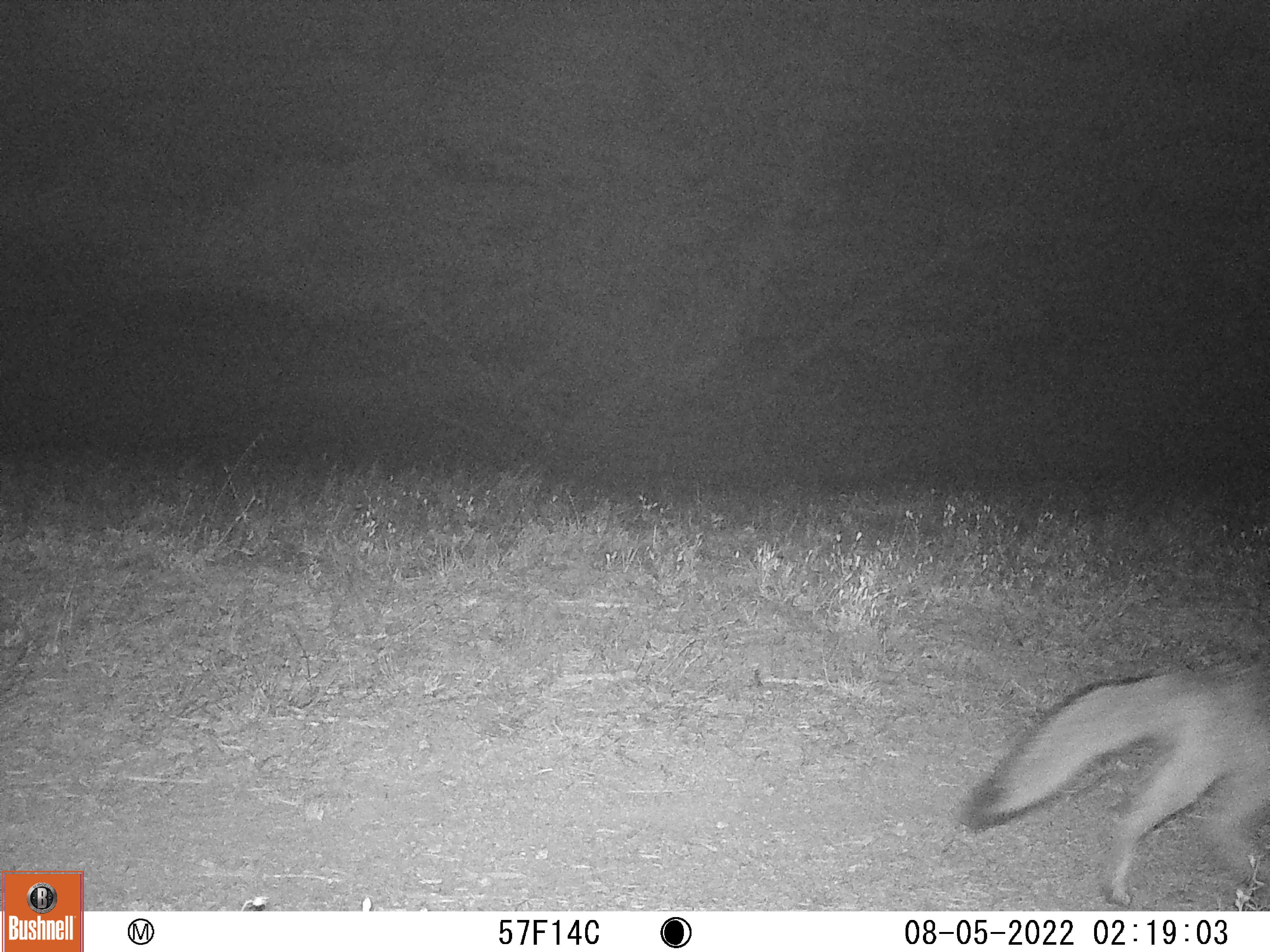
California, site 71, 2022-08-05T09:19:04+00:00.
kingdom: Animalia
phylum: Chordata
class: Mammalia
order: Carnivora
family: Canidae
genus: Urocyon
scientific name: Urocyon cinereoargenteus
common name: gray fox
Gray fox (Urocyon cinereoargenteus).